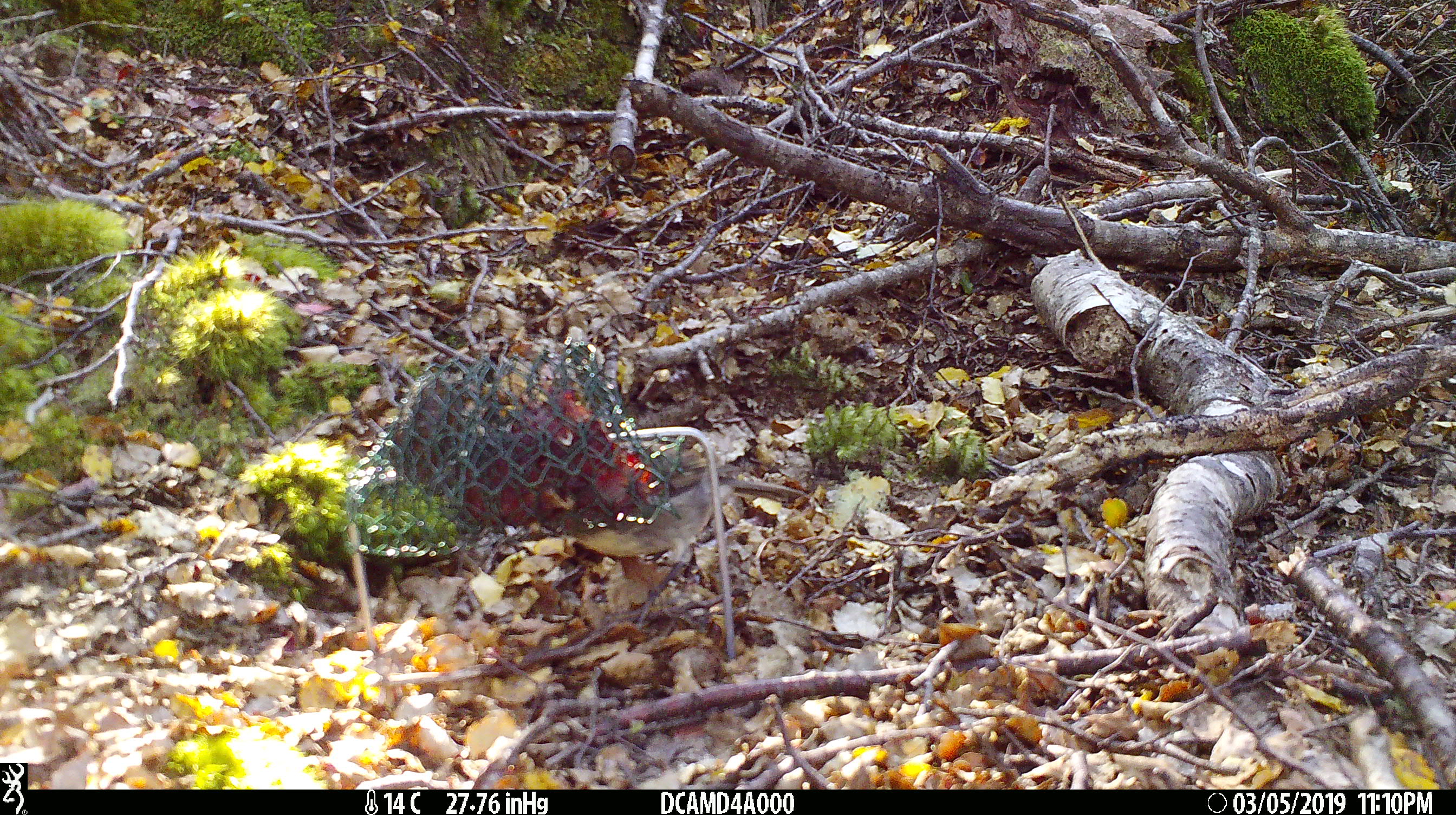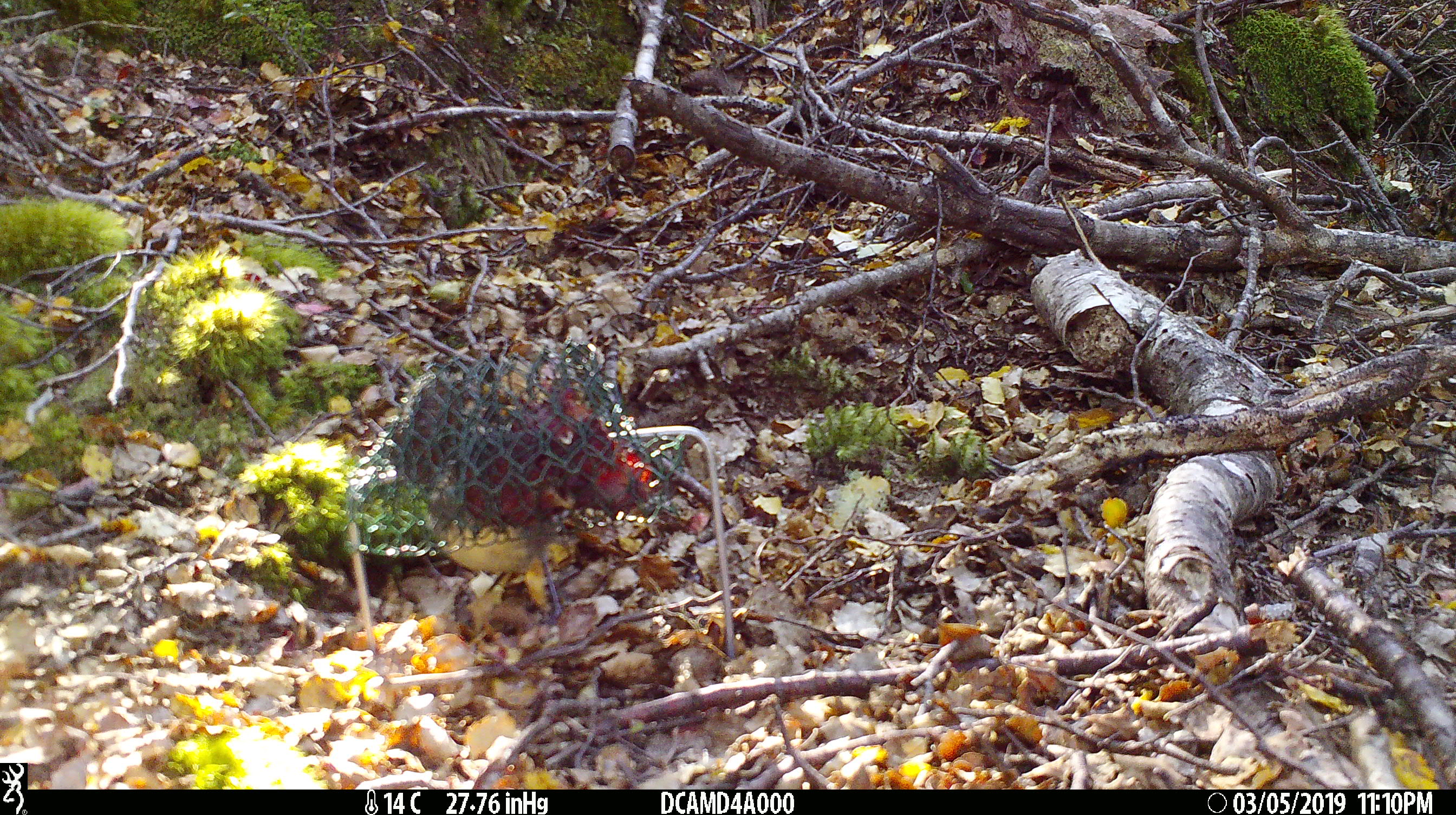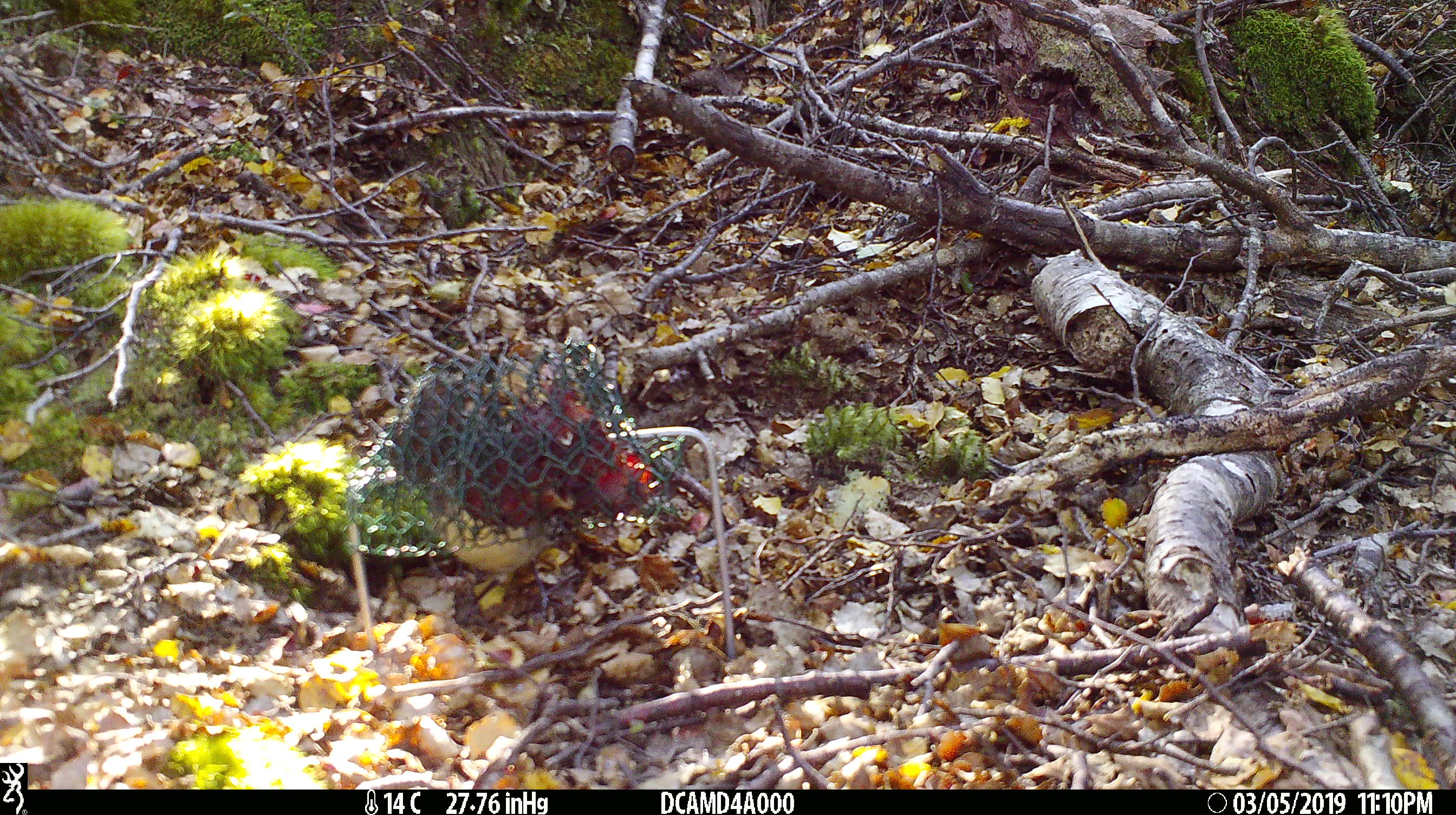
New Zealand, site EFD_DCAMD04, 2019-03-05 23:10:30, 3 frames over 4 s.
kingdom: Animalia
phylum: Chordata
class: Aves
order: Passeriformes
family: Petroicidae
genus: Petroica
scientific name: Petroica australis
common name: new zealand robin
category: robin